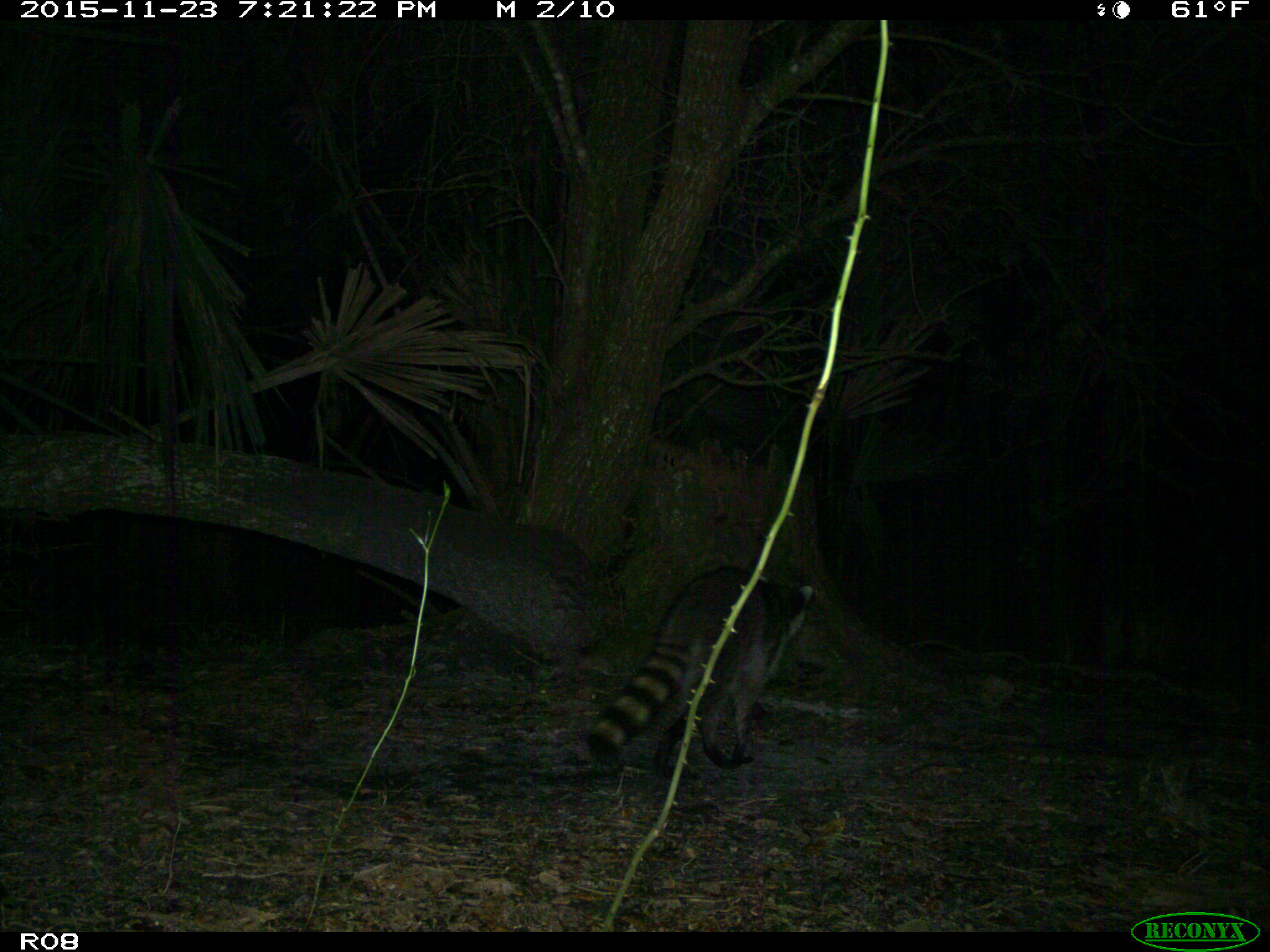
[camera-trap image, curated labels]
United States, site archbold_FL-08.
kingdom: Animalia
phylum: Chordata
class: Mammalia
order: Carnivora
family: Procyonidae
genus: Procyon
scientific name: Procyon lotor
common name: common raccoon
Procyon lotor (common raccoon).